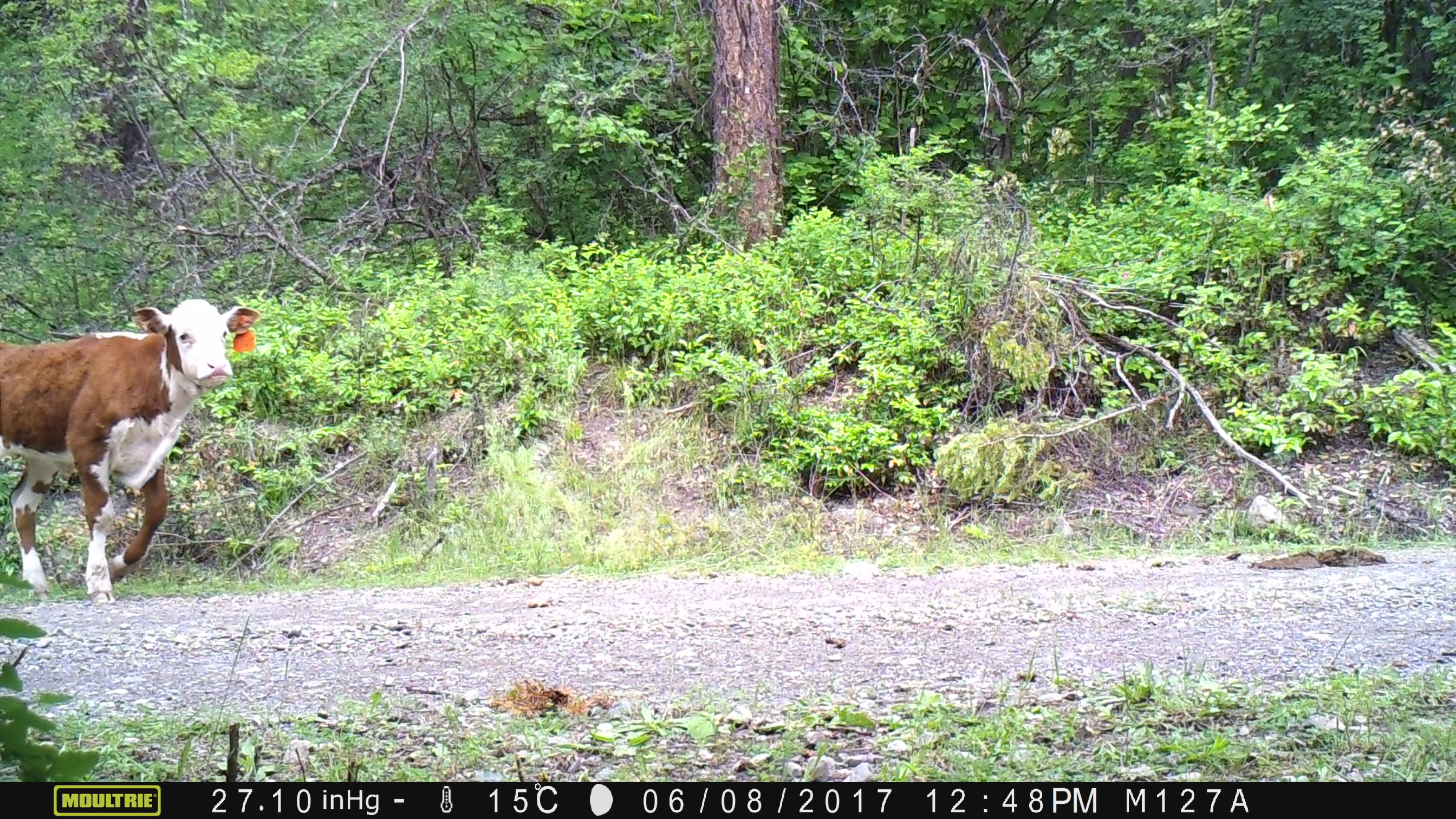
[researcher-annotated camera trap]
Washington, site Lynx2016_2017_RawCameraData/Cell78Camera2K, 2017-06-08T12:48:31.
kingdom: Animalia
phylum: Chordata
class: Mammalia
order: Artiodactyla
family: Bovidae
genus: Bos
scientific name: Bos taurus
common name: domestic cattle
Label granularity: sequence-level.